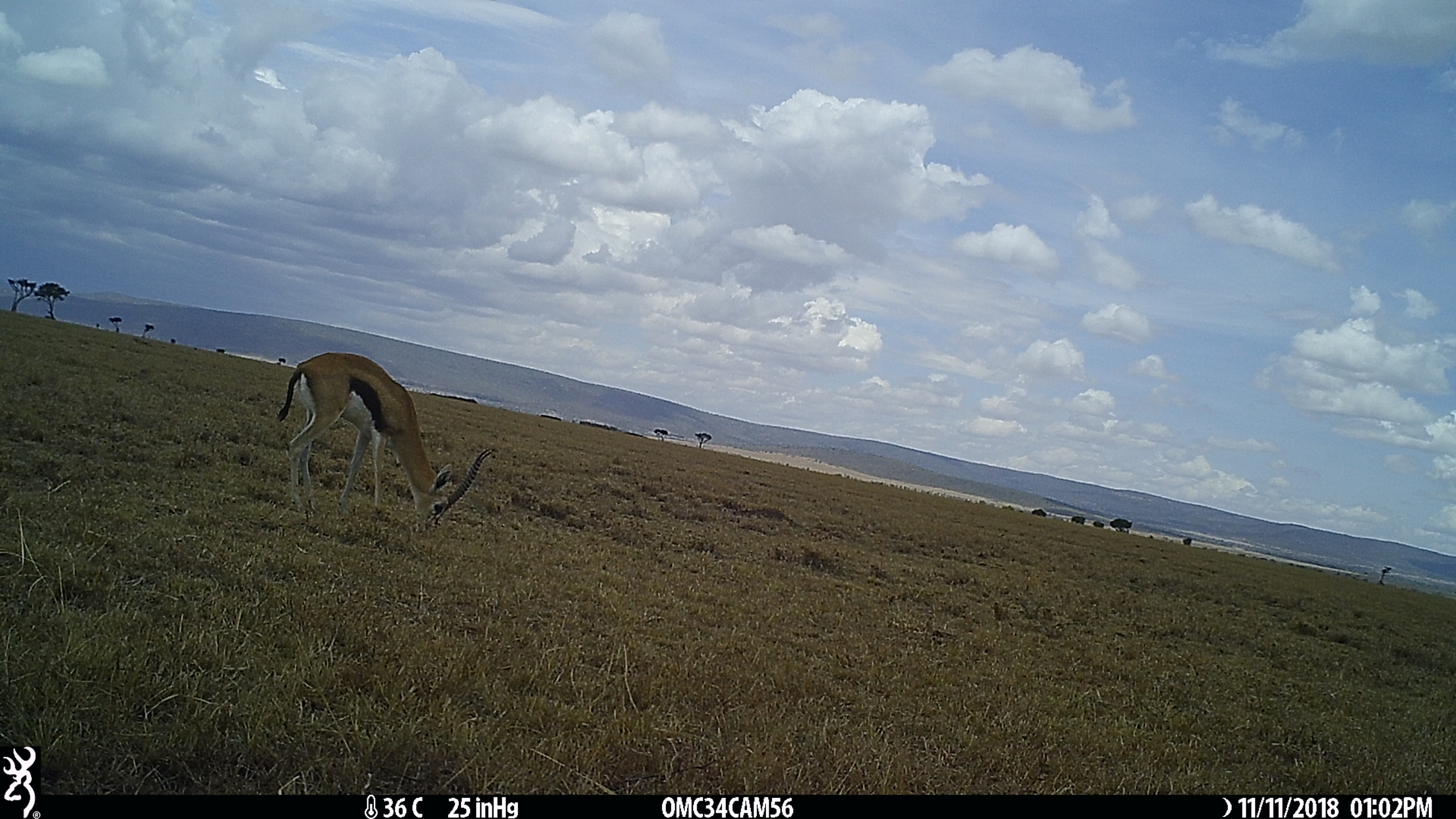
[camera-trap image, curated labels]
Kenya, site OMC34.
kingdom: Animalia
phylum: Chordata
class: Mammalia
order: Artiodactyla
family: Bovidae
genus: Eudorcas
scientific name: Eudorcas thomsonii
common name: thomon's gazelle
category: gazelle thomsons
Gazelle thomsons (thomon's gazelle) (Eudorcas thomsonii).